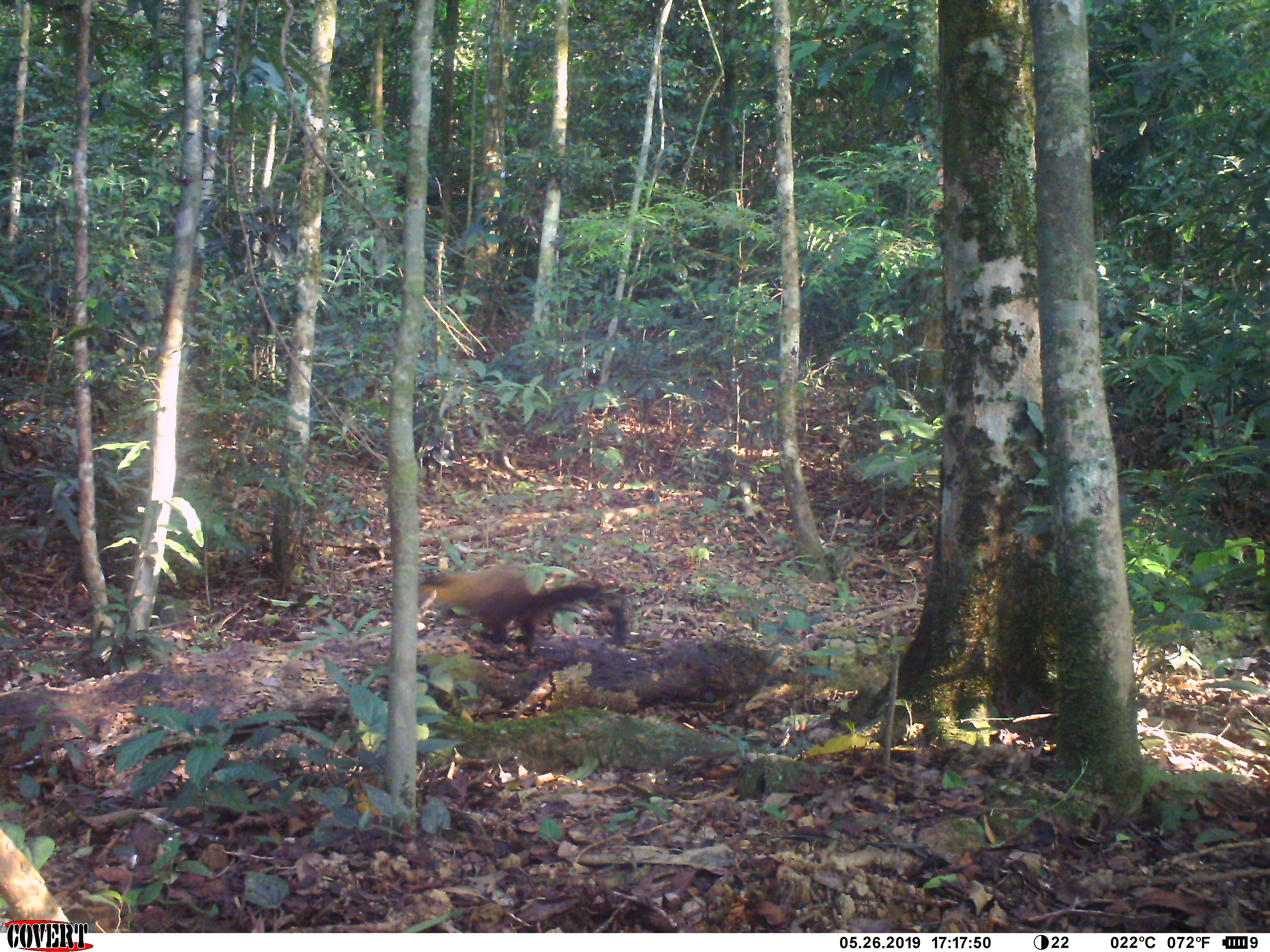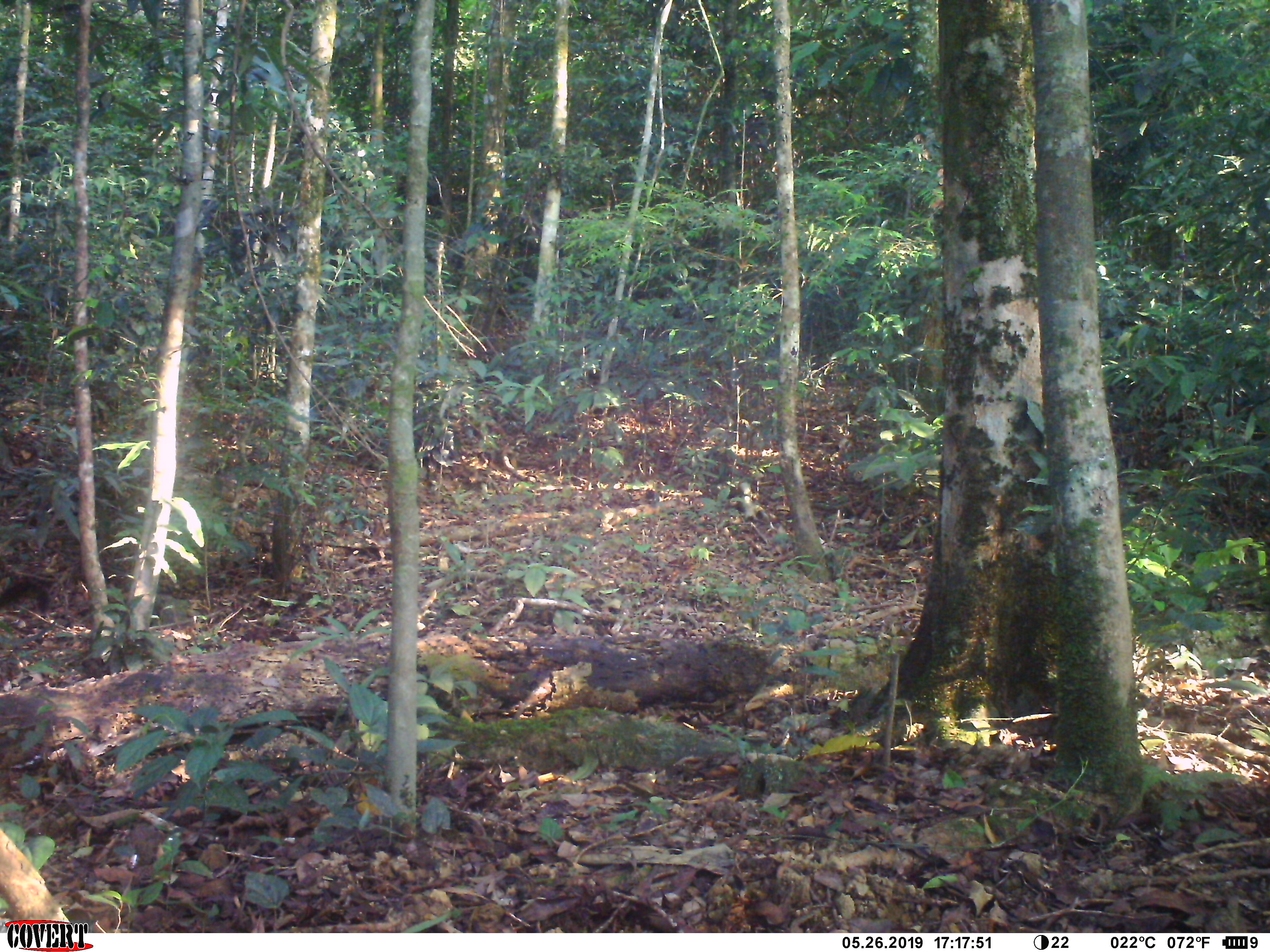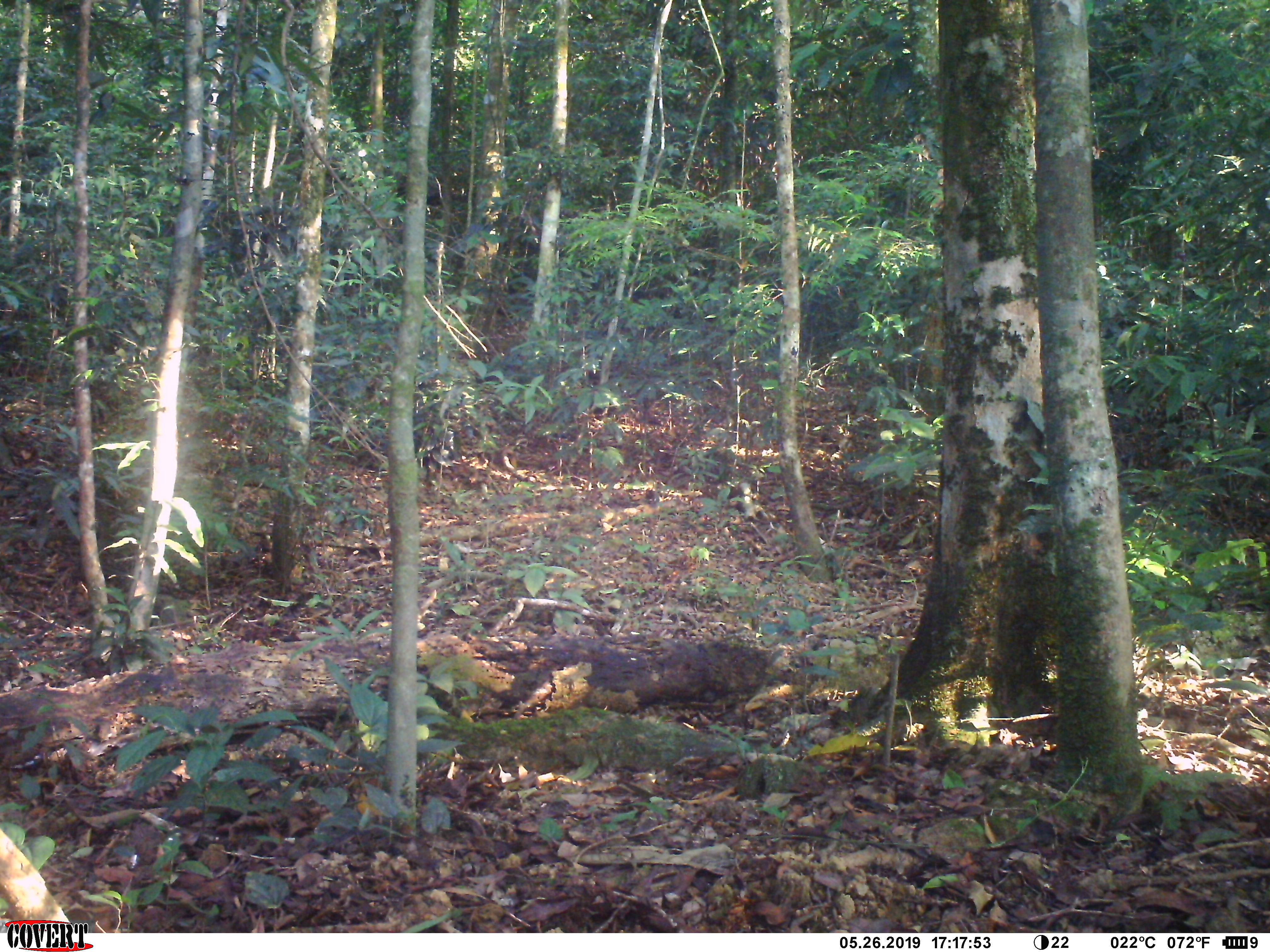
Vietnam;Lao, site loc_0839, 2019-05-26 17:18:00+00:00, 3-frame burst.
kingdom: Animalia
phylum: Chordata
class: Mammalia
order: Carnivora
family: Mustelidae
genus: Martes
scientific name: Martes flavigula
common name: yellow-throated marten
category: yellow throated marten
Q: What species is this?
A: Yellow throated marten (yellow-throated marten) (Martes flavigula).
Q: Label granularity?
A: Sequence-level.